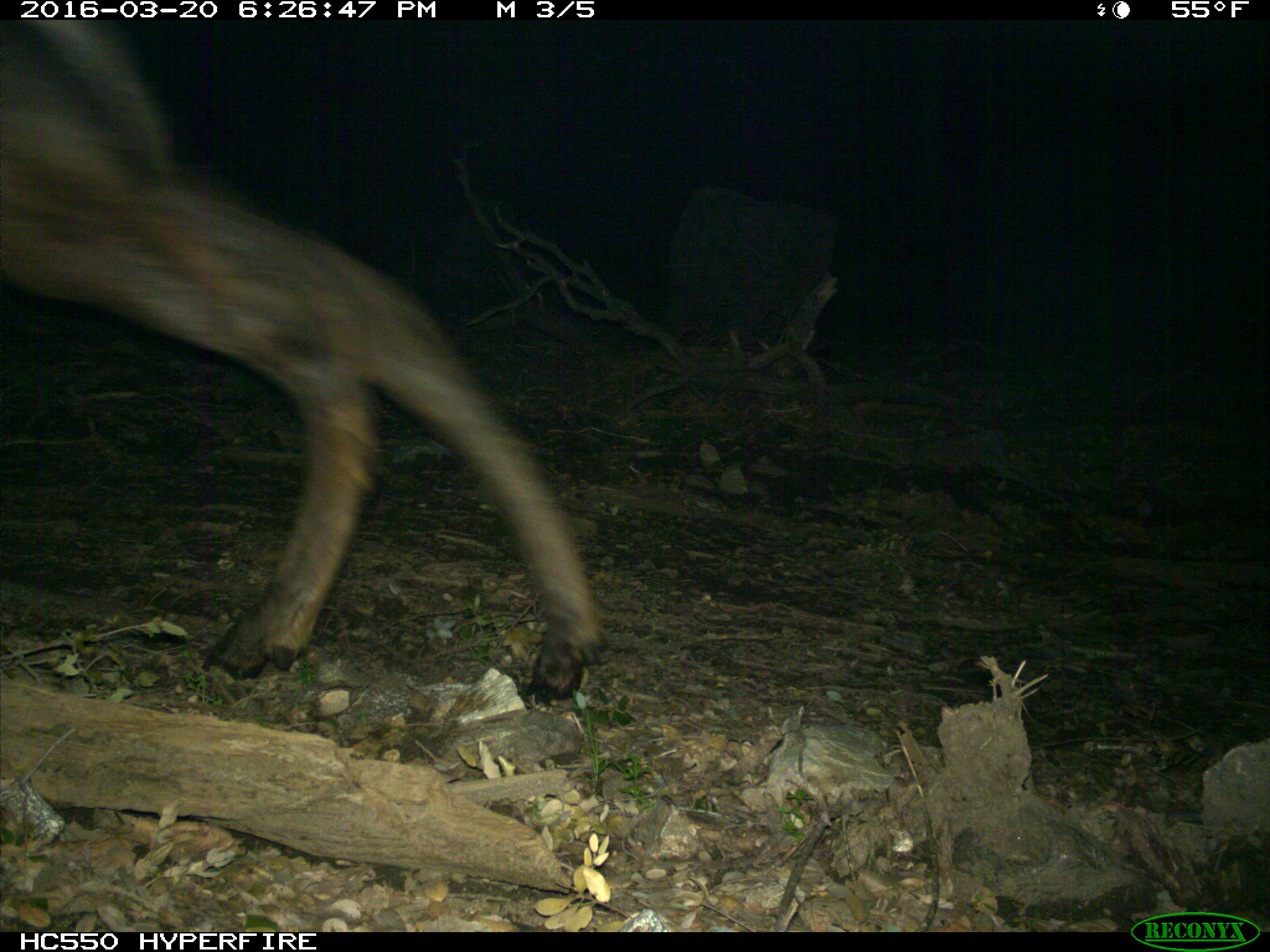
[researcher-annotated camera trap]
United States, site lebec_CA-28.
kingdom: Animalia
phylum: Chordata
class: Mammalia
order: Artiodactyla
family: Cervidae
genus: Cervus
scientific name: Cervus canadensis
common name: elk